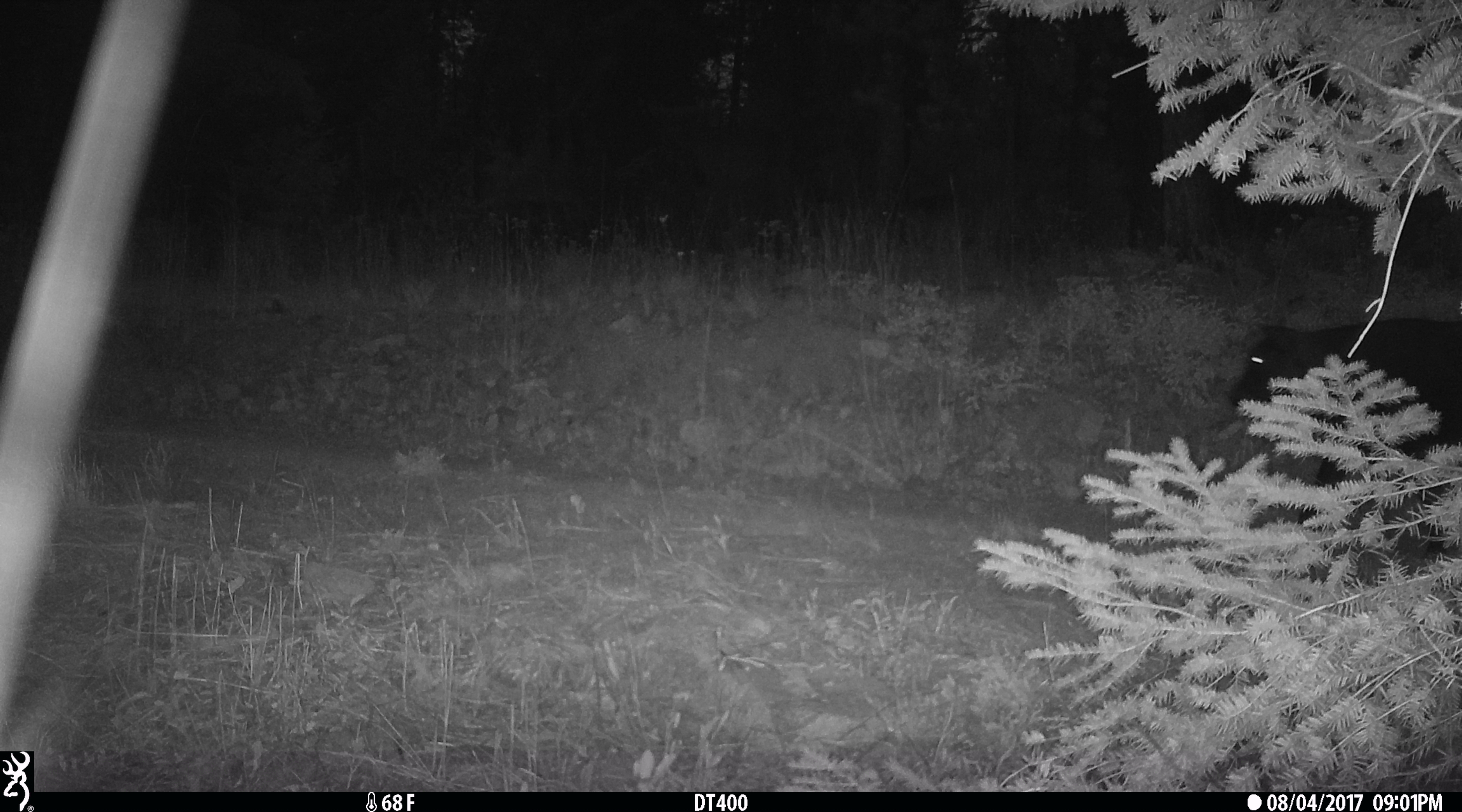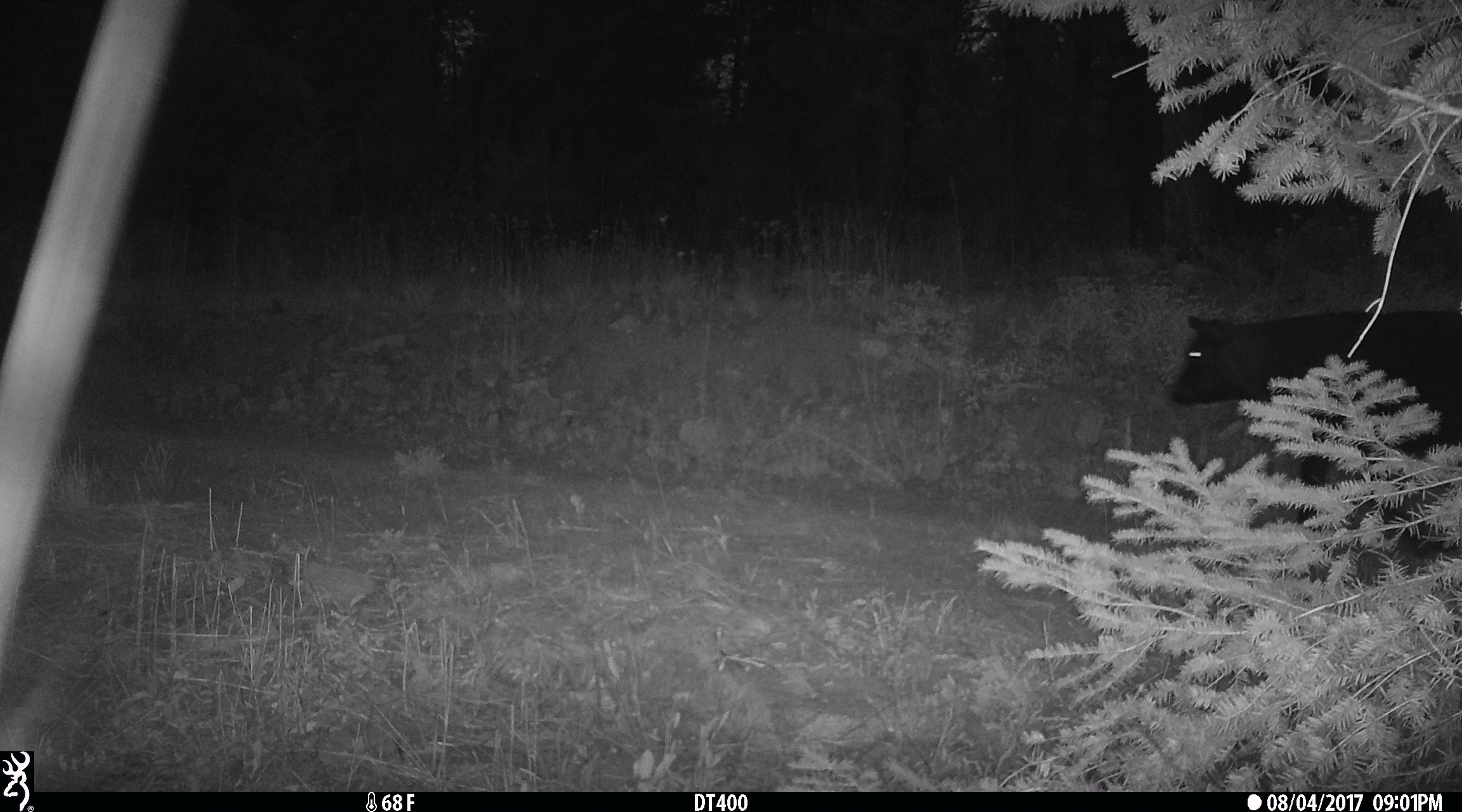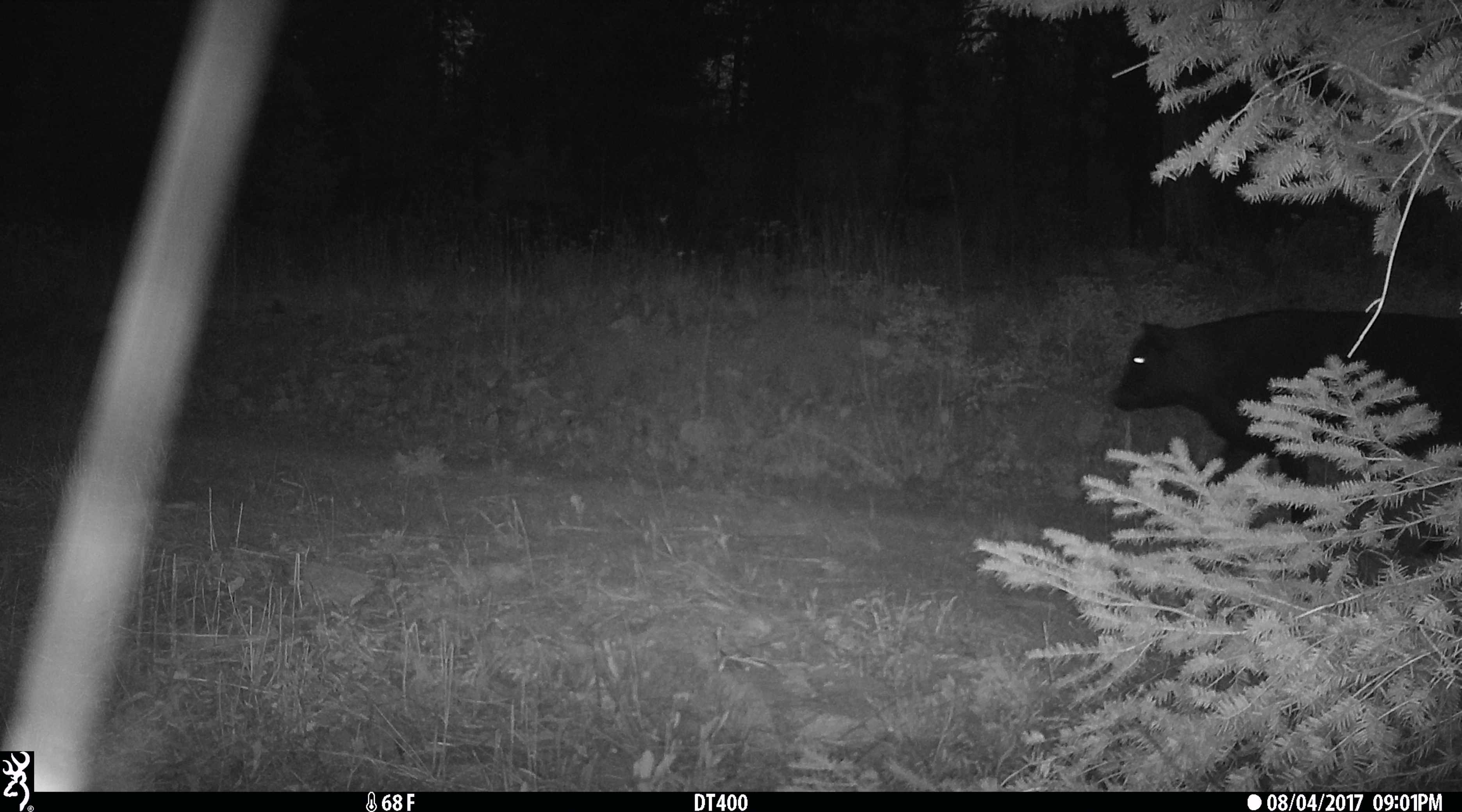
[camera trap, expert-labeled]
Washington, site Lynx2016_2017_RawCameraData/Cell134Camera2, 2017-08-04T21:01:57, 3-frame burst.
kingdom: Animalia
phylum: Chordata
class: Mammalia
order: Artiodactyla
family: Bovidae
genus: Bos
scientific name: Bos taurus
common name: domestic cattle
Domestic cattle (Bos taurus). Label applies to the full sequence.